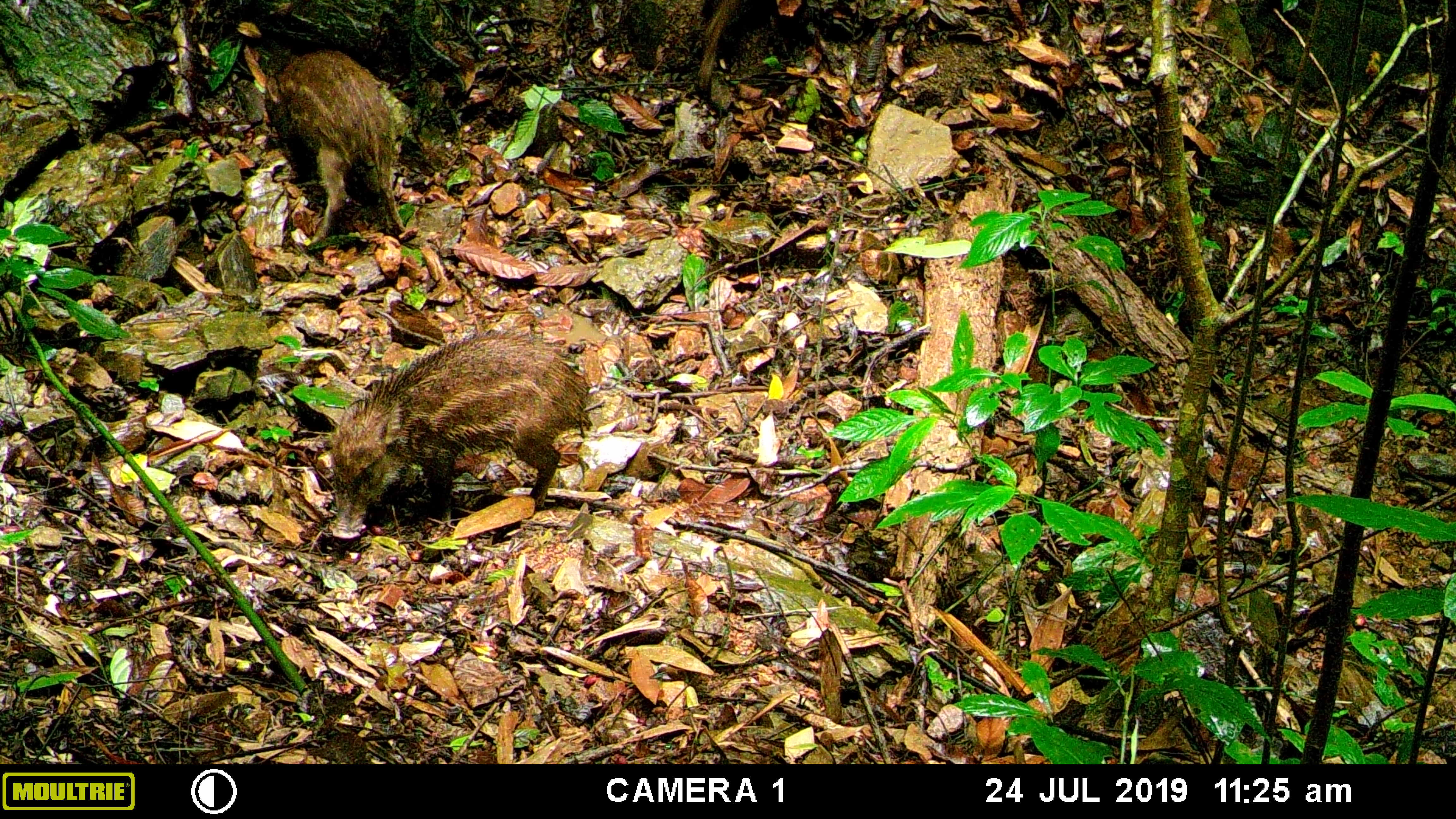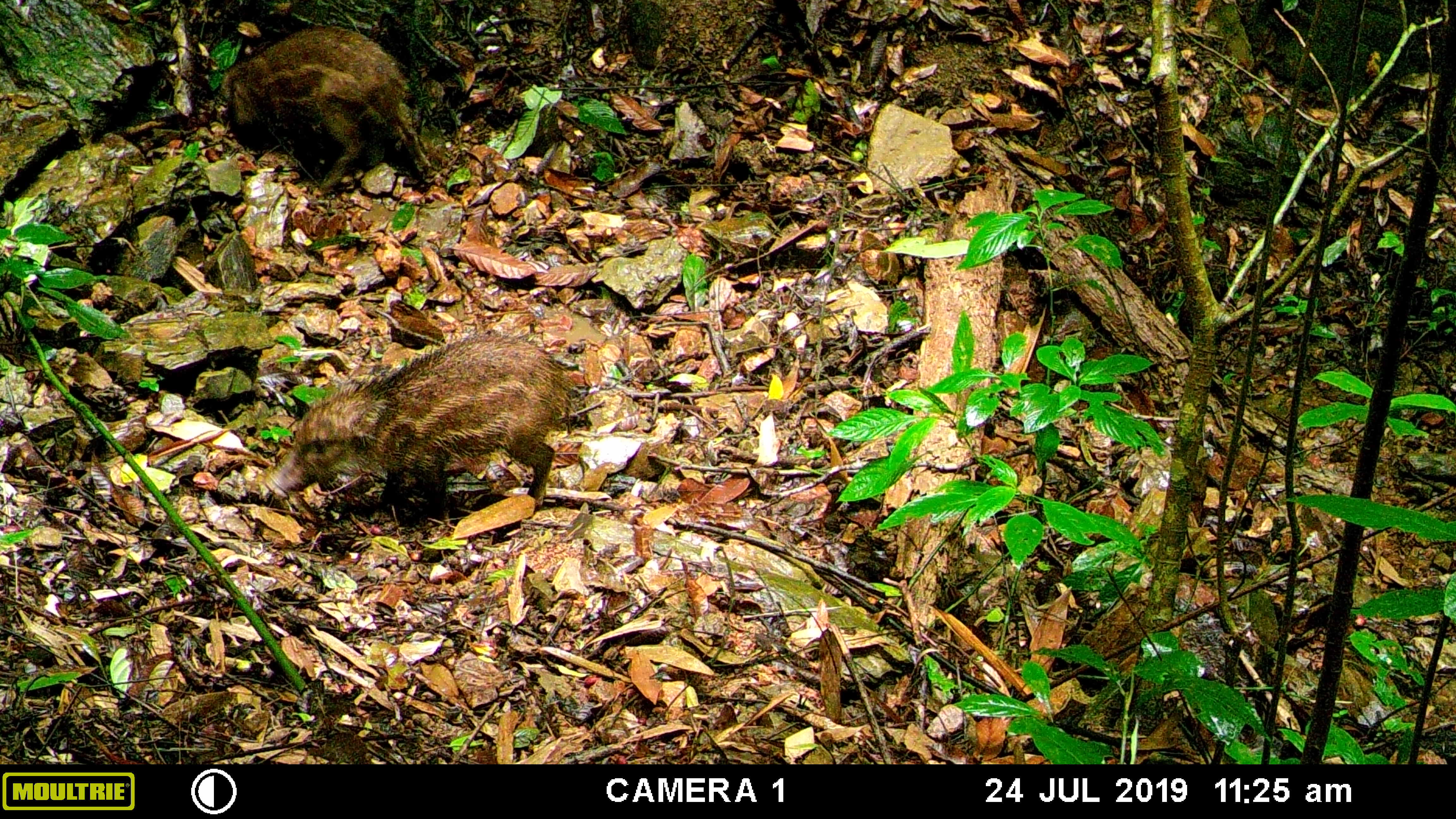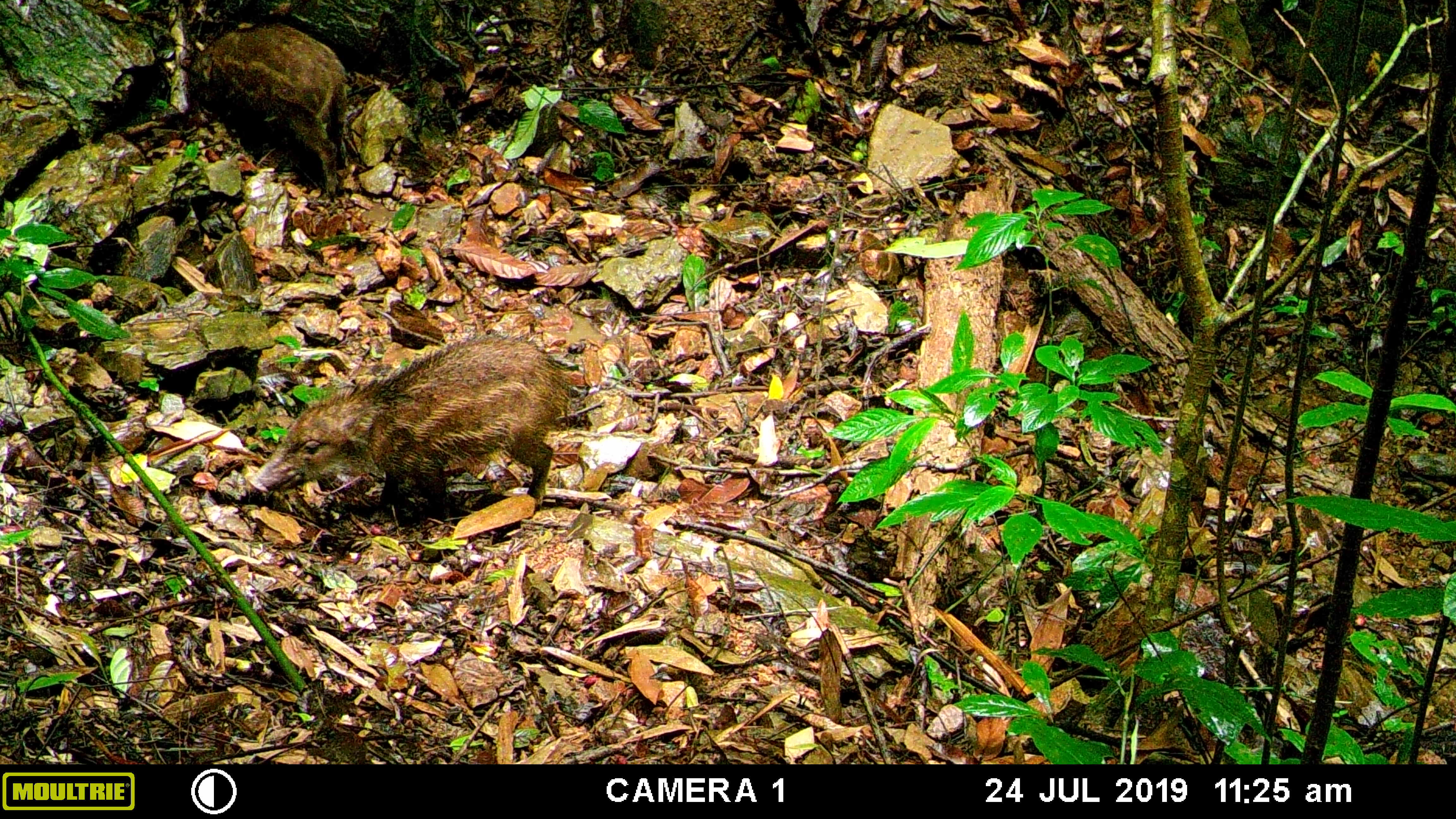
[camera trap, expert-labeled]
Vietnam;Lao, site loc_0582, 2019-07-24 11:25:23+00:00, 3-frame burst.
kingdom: Animalia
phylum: Chordata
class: Mammalia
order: Artiodactyla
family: Suidae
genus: Sus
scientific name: Sus scrofa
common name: eurasian wild pig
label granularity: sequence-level